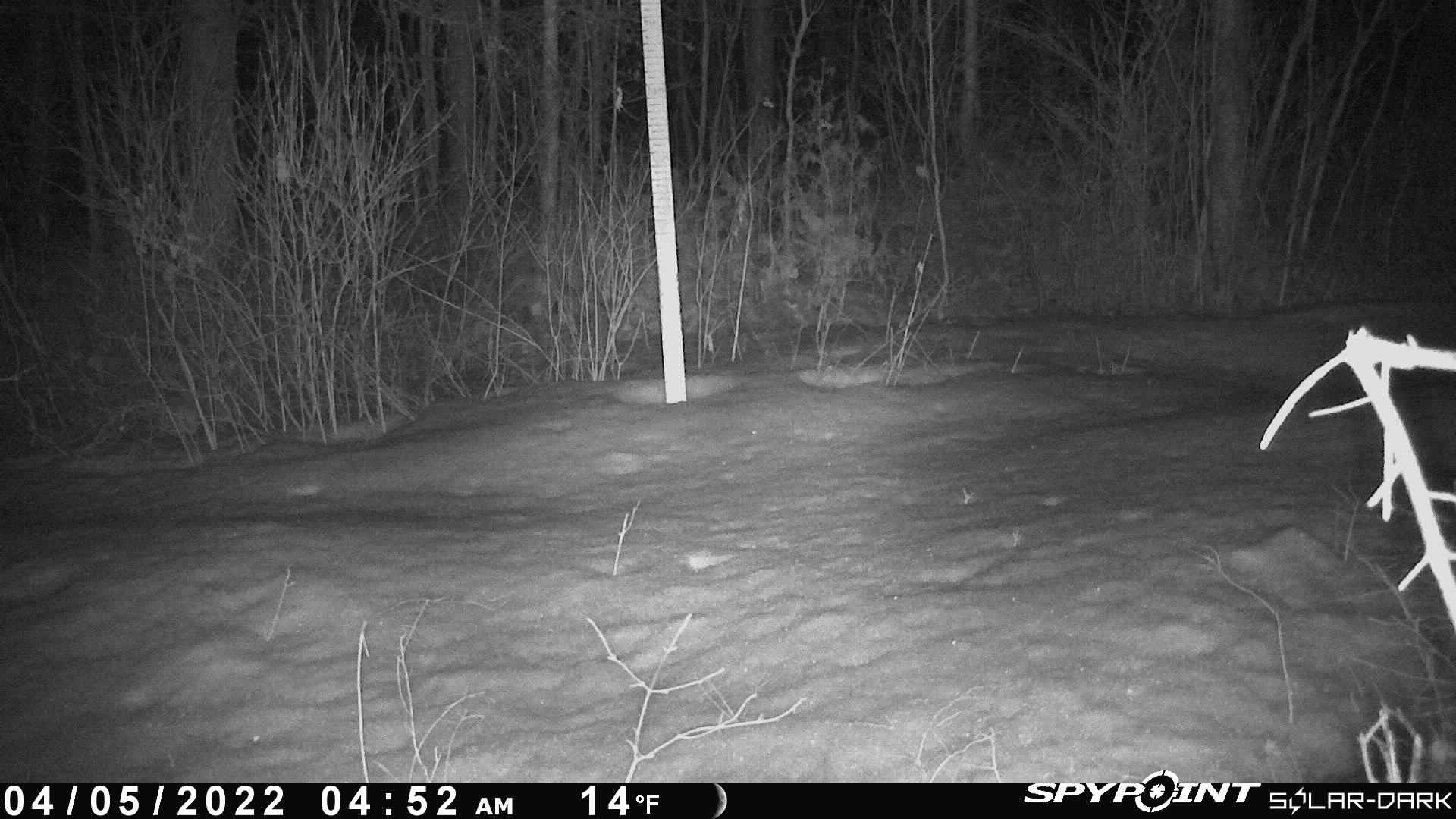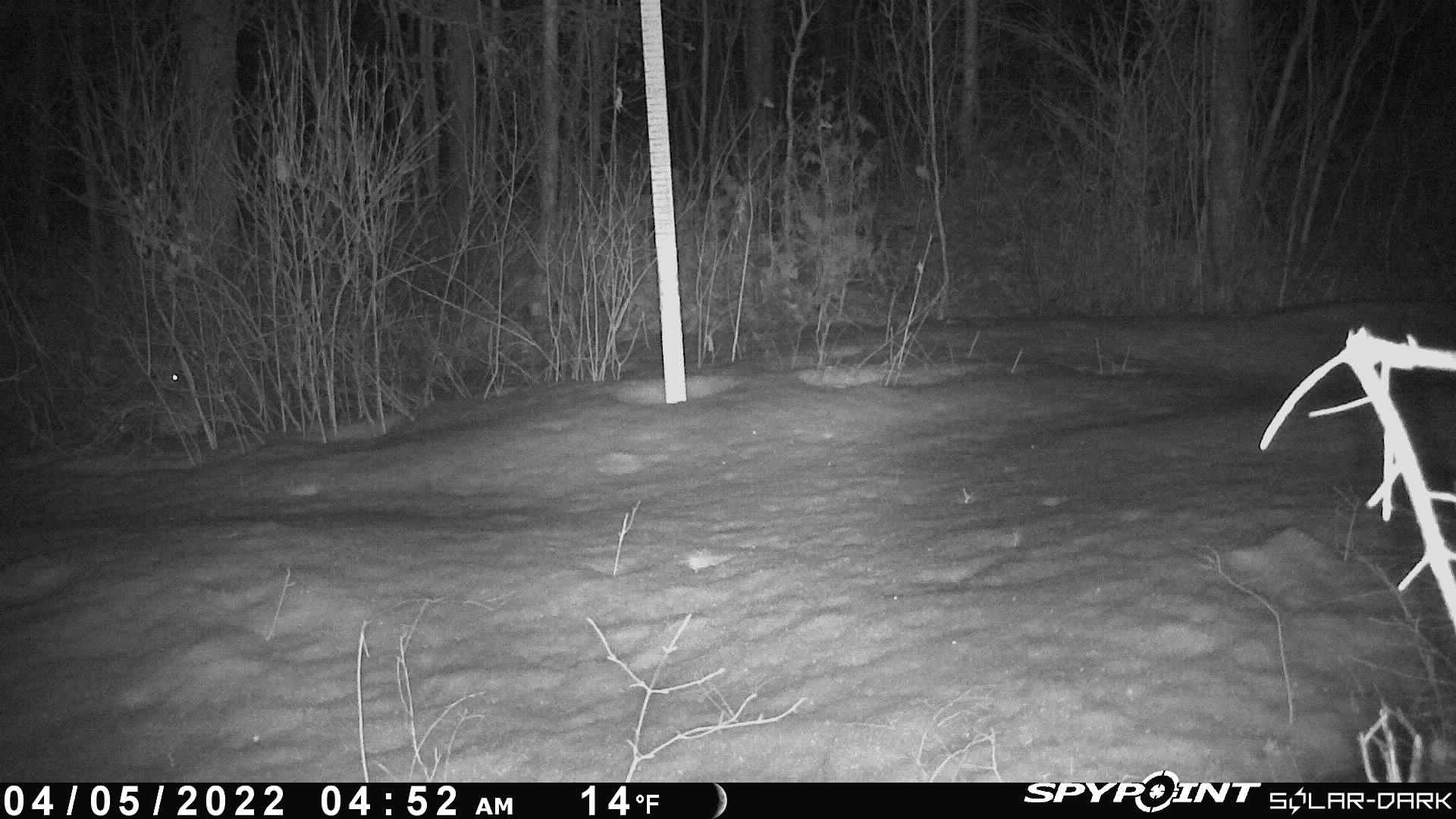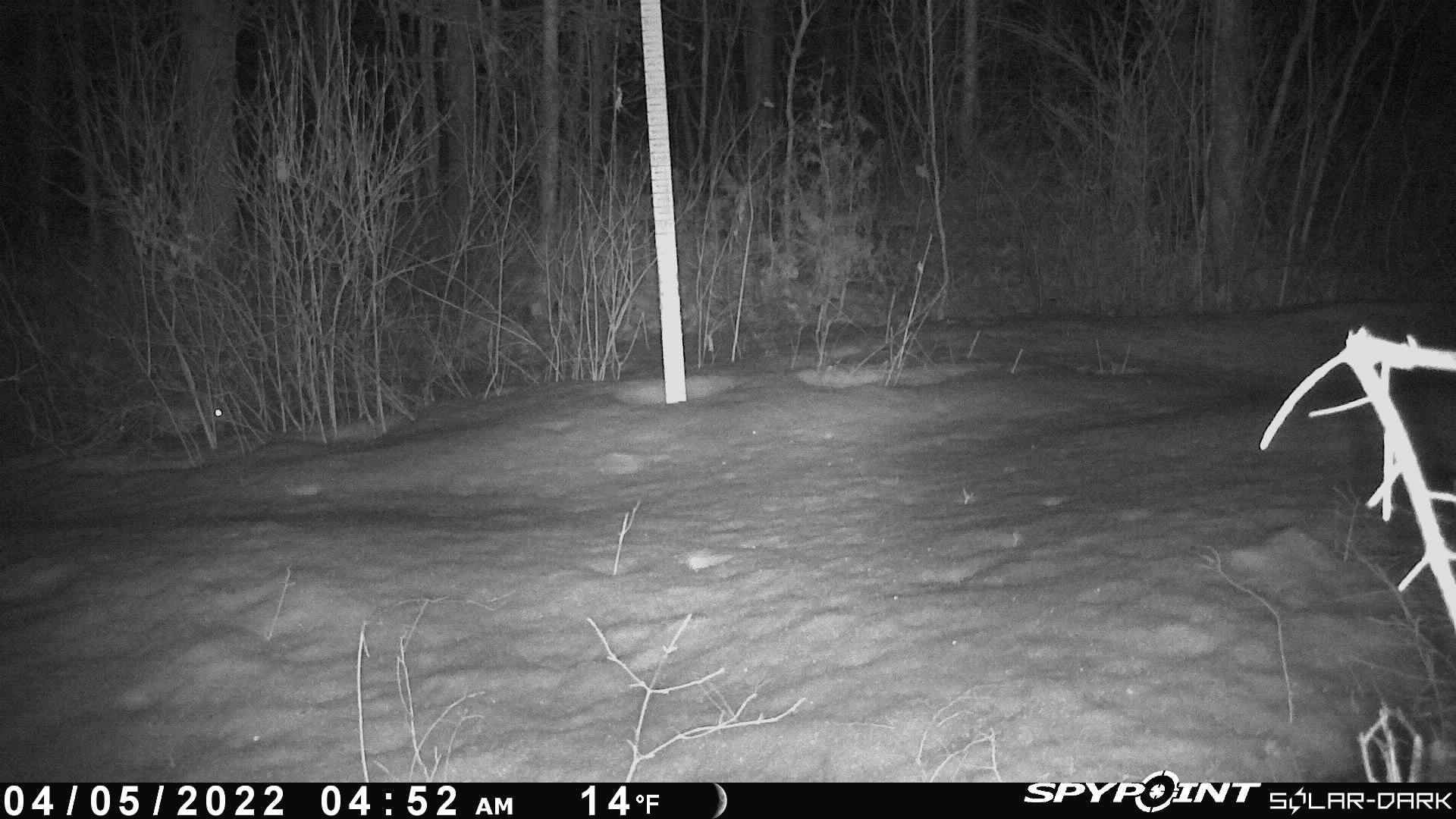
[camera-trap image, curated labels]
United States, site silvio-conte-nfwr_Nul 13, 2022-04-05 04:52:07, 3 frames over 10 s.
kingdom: Animalia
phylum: Chordata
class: Mammalia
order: Lagomorpha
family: Leporidae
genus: Lepus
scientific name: Lepus americanus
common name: snowshoe hare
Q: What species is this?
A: Snowshoe hare (Lepus americanus).